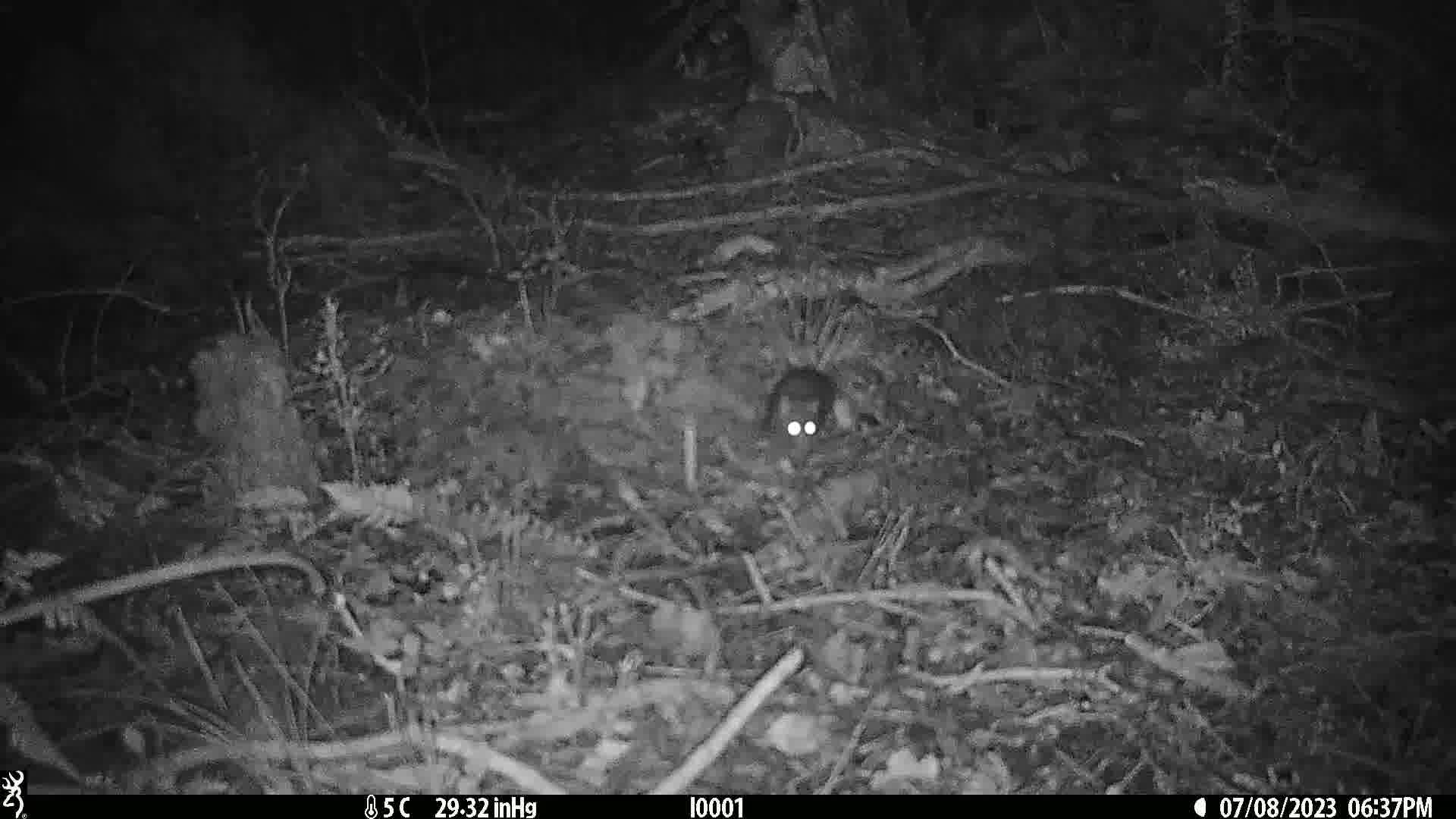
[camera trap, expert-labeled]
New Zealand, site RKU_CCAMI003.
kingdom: Animalia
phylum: Chordata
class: Mammalia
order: Rodentia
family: Muridae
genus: Rattus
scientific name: Rattus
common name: rat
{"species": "rat (Rattus)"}